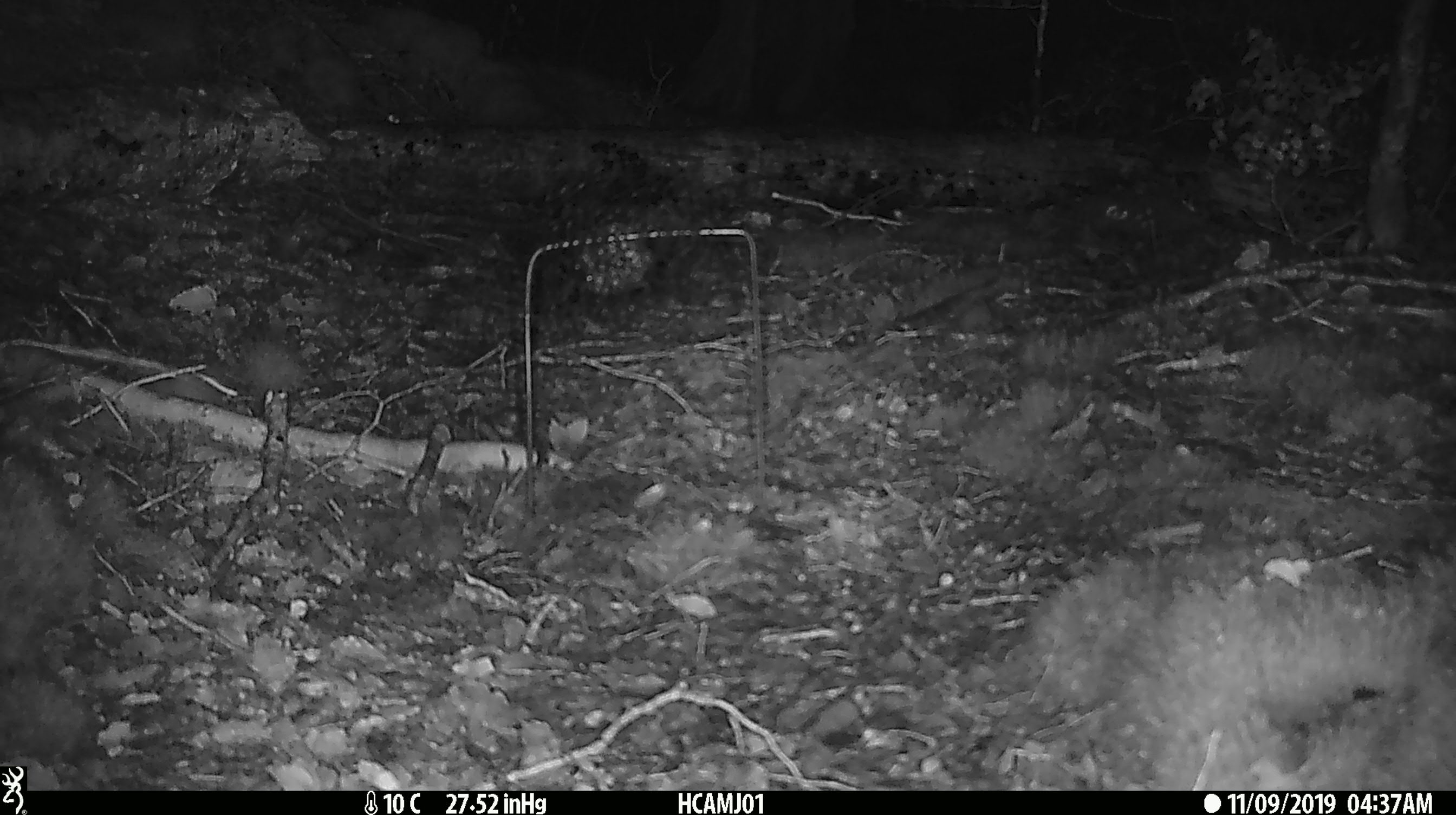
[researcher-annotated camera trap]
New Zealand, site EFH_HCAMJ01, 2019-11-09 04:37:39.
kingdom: Animalia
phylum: Chordata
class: Mammalia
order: Rodentia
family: Muridae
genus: Mus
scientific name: Mus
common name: mouse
Mouse (Mus).